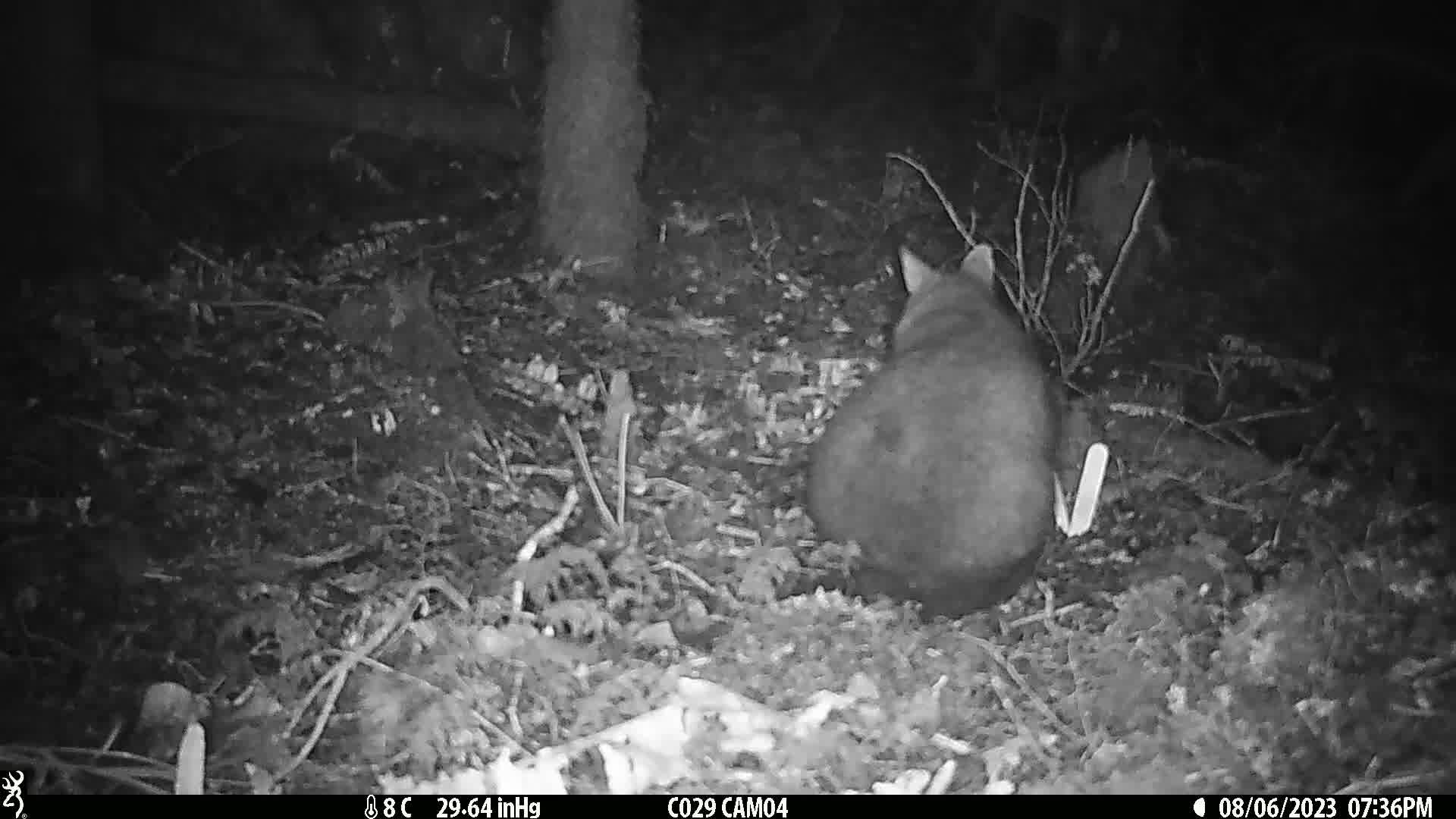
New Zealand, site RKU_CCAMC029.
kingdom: Animalia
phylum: Chordata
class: Mammalia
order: Diprotodontia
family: Phalangeridae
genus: Trichosurus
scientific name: Trichosurus vulpecula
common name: common brushtail possum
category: possum